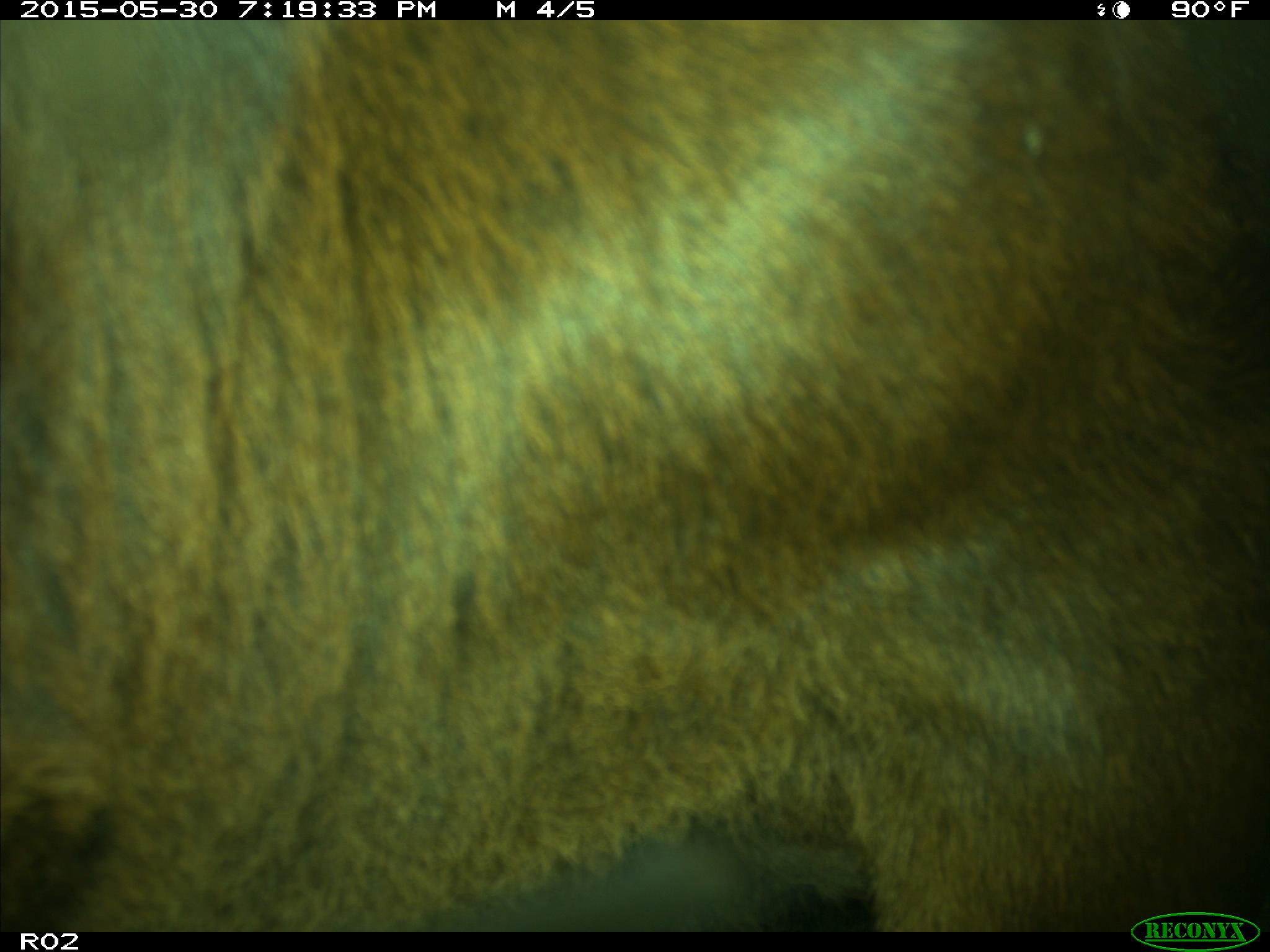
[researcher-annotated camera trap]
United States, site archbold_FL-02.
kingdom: Animalia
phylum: Chordata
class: Mammalia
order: Artiodactyla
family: Bovidae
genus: Bos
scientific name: Bos taurus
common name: domestic cow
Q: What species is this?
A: Bos taurus (domestic cow).